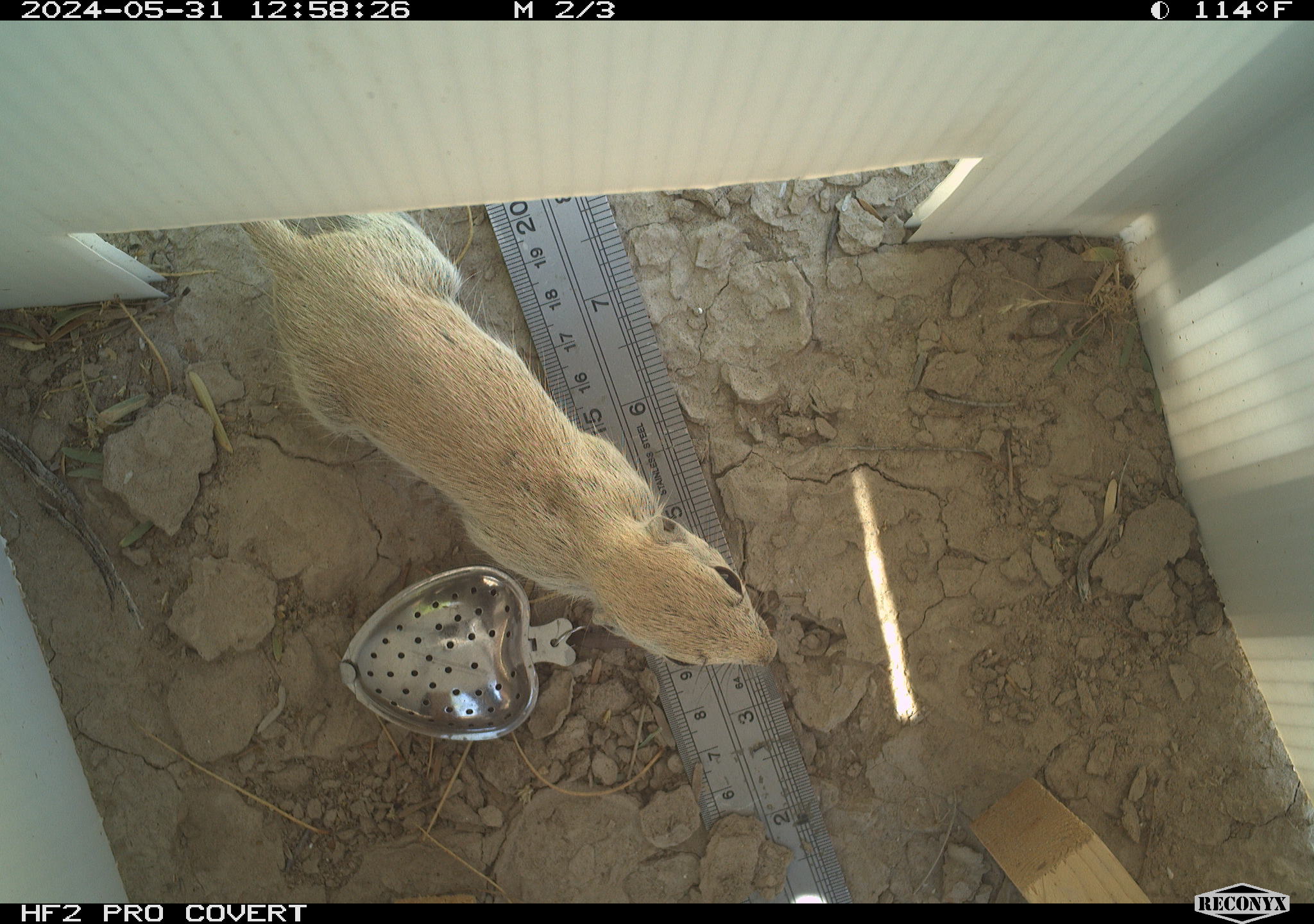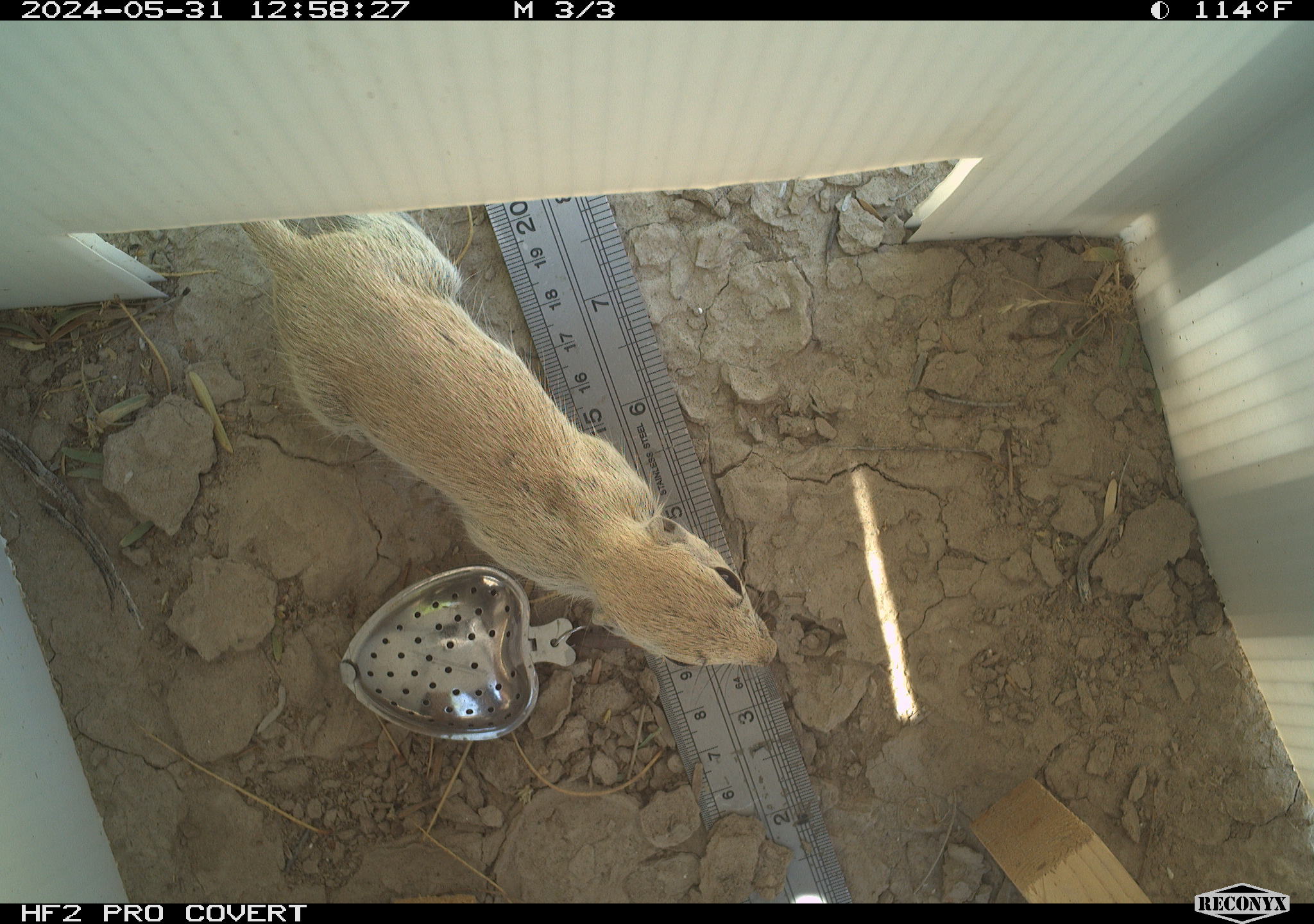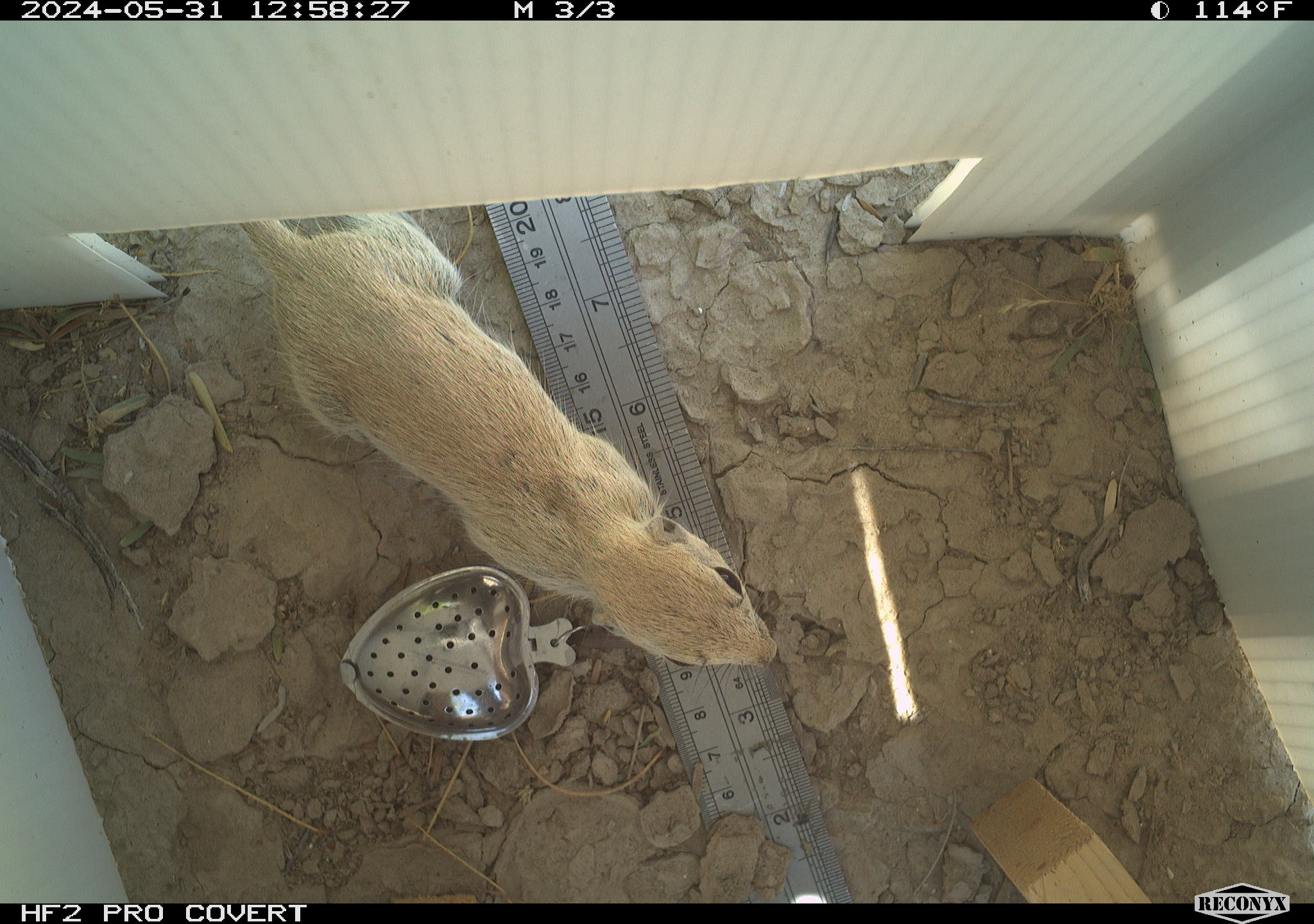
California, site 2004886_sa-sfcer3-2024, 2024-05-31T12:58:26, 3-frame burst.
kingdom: Animalia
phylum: Chordata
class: Mammalia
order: Rodentia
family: Sciuridae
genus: Xerospermophilus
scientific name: Xerospermophilus tereticaudus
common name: round-tailed ground squirrel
Round-tailed ground squirrel (Xerospermophilus tereticaudus).